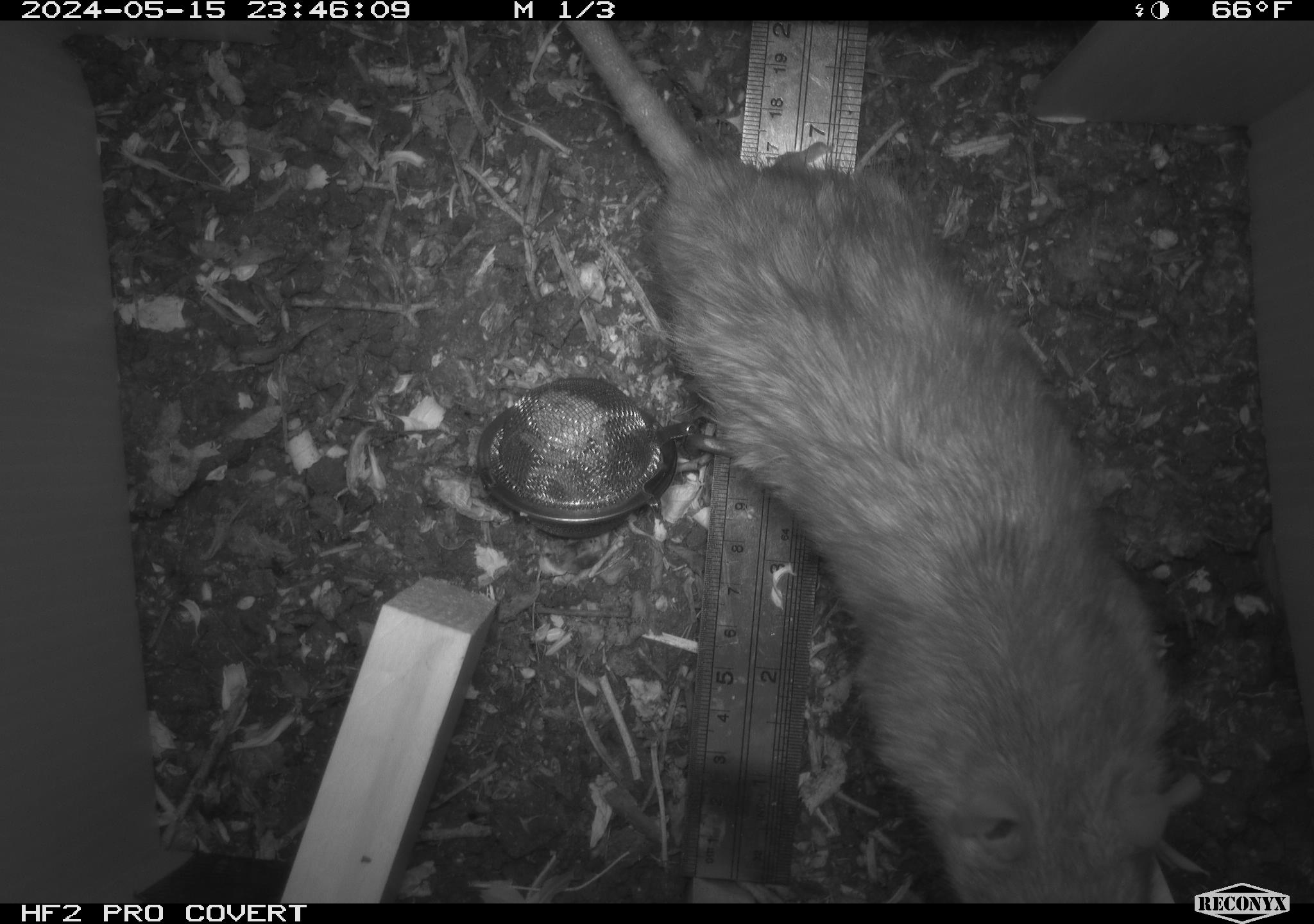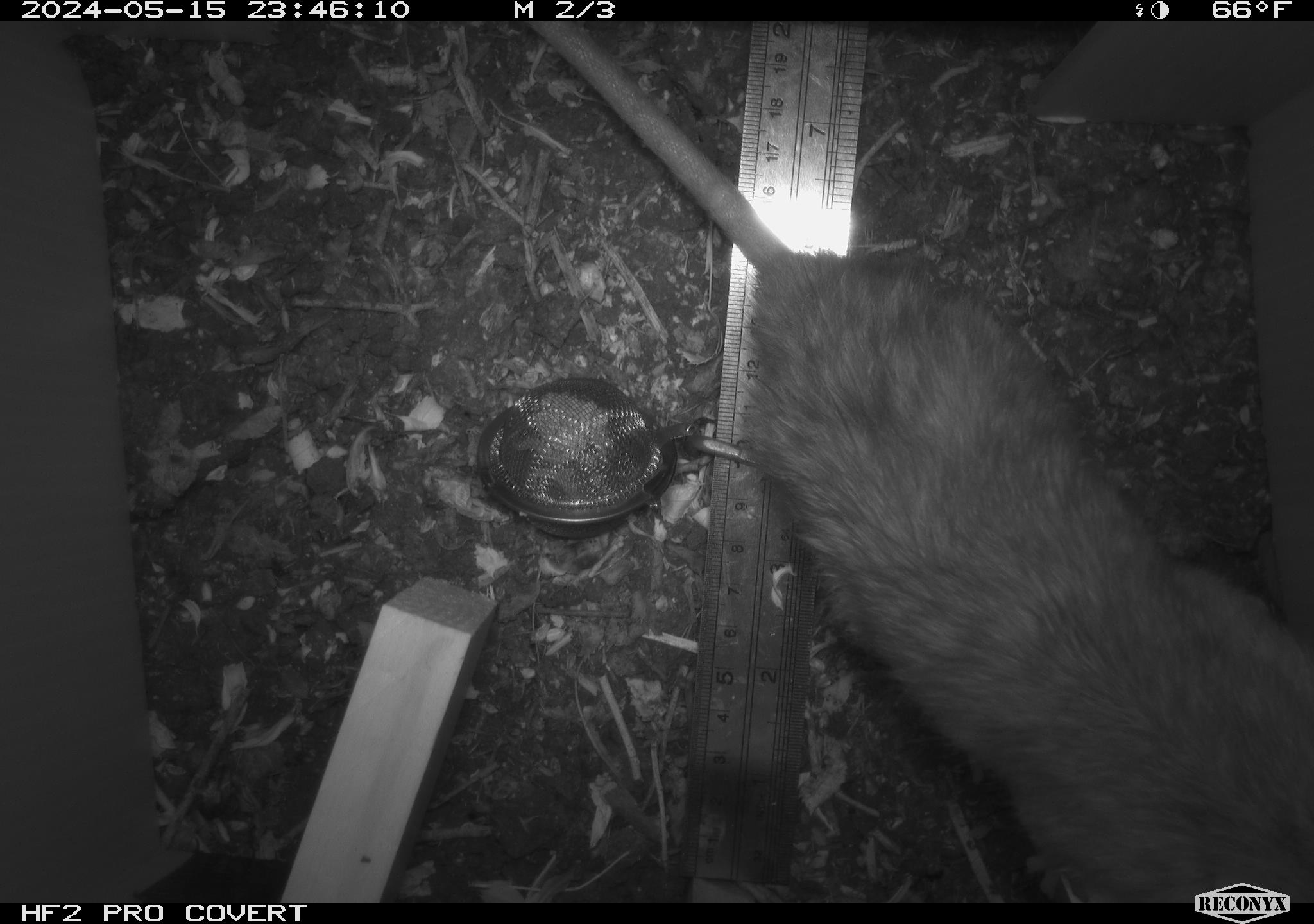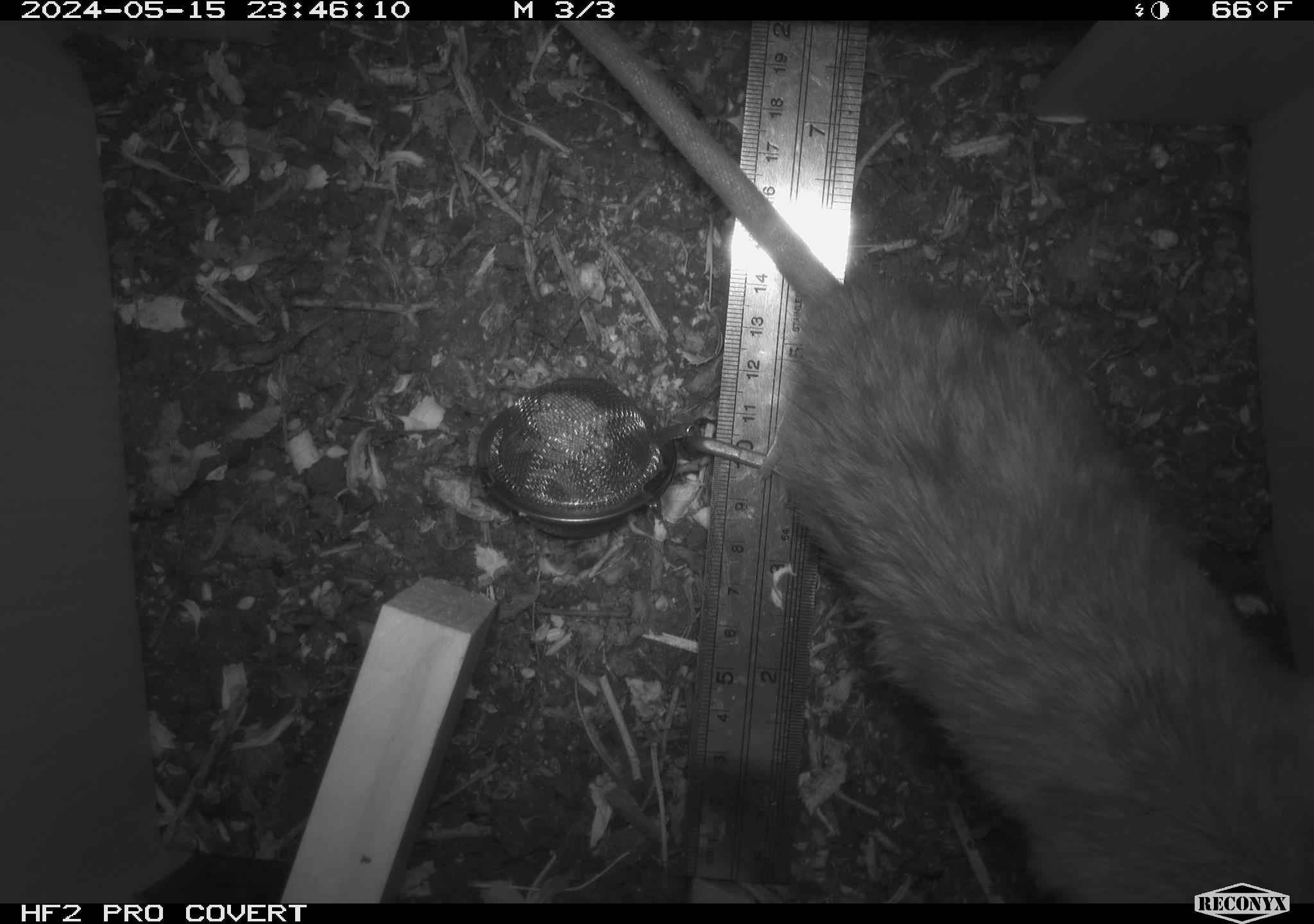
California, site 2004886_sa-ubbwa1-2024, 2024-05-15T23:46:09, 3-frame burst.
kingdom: Animalia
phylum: Chordata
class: Mammalia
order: Rodentia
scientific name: Rodentia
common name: woodrat or rat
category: woodrat or rat species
Woodrat or rat species (woodrat or rat) (Rodentia).